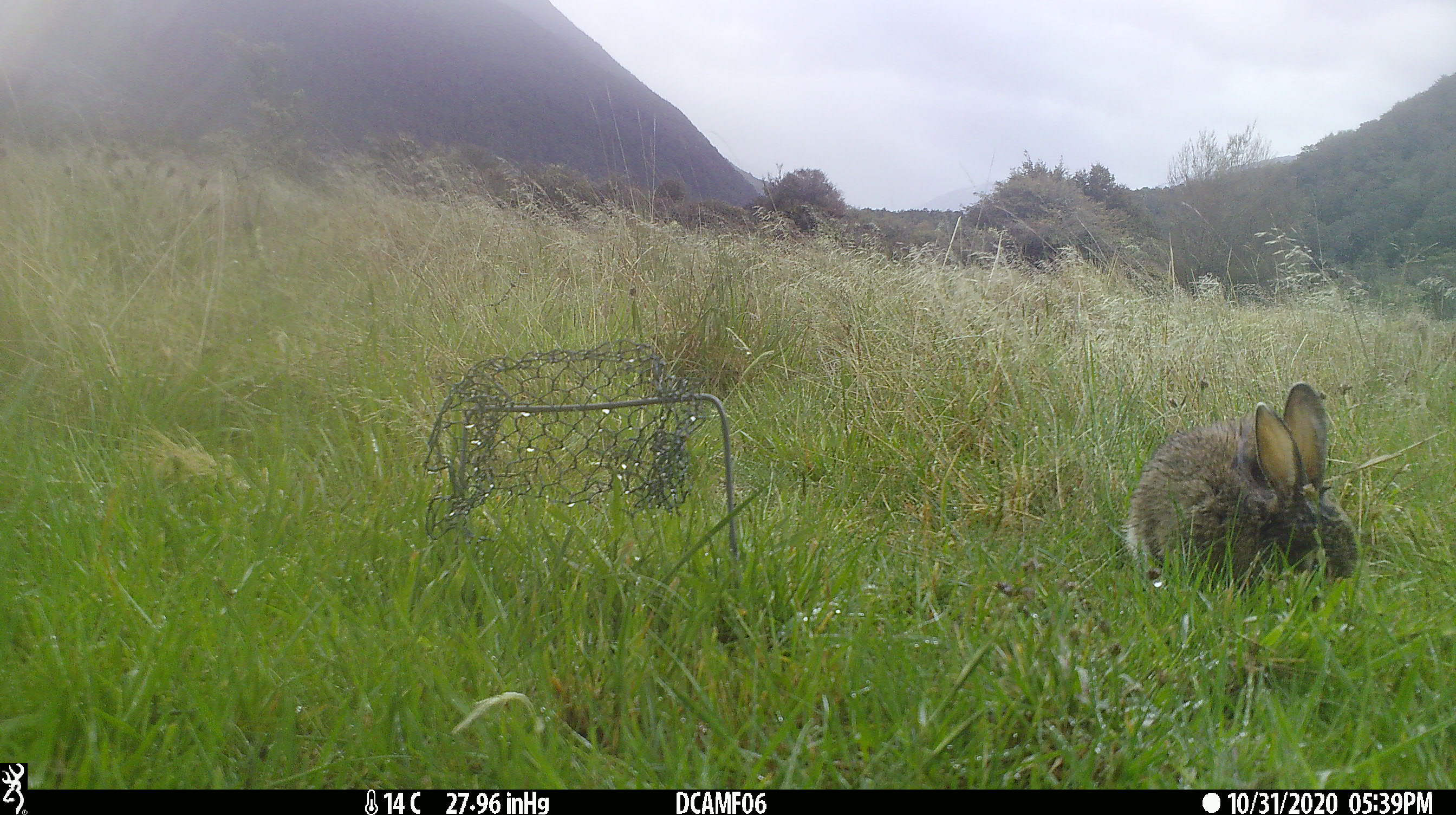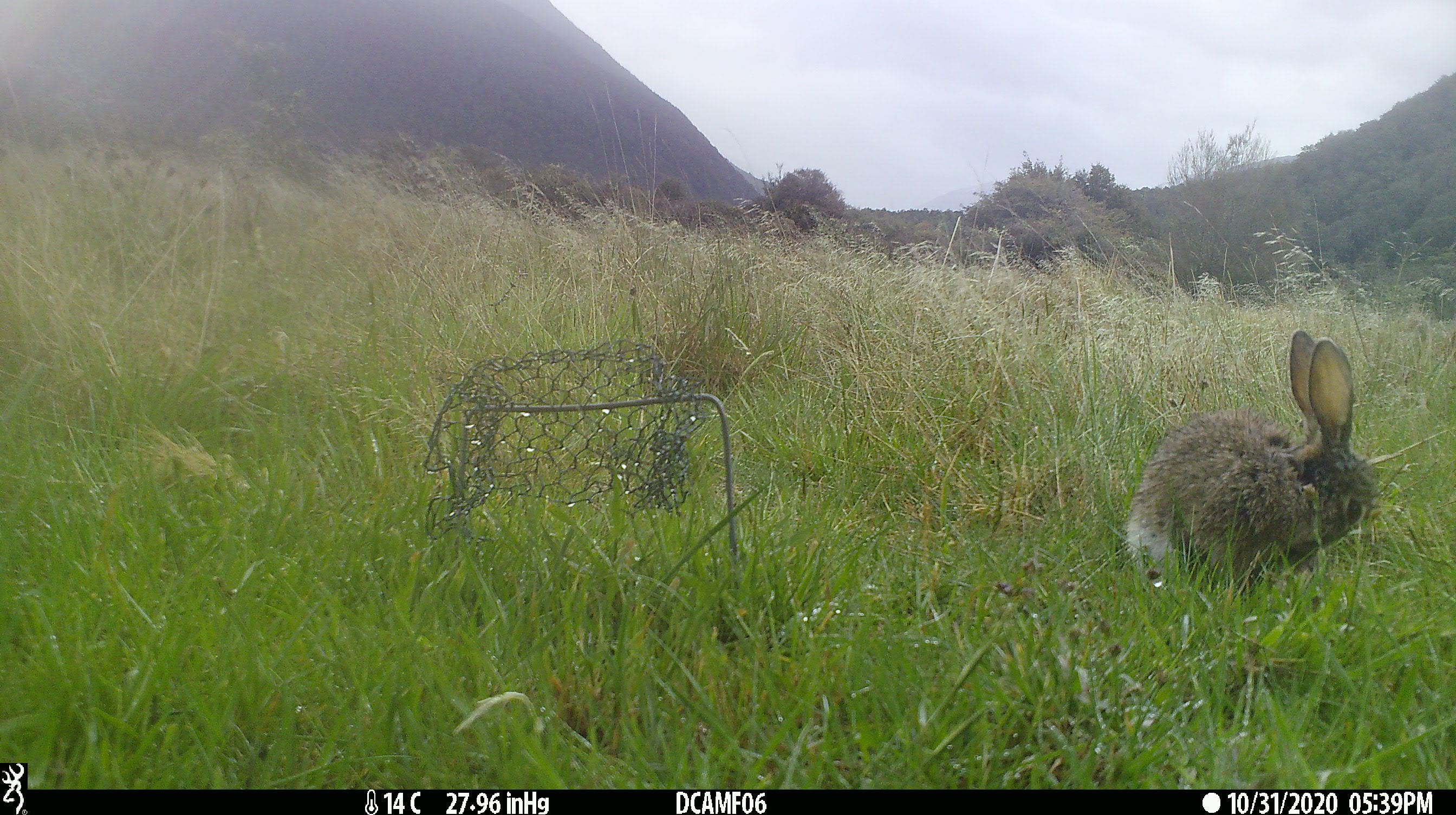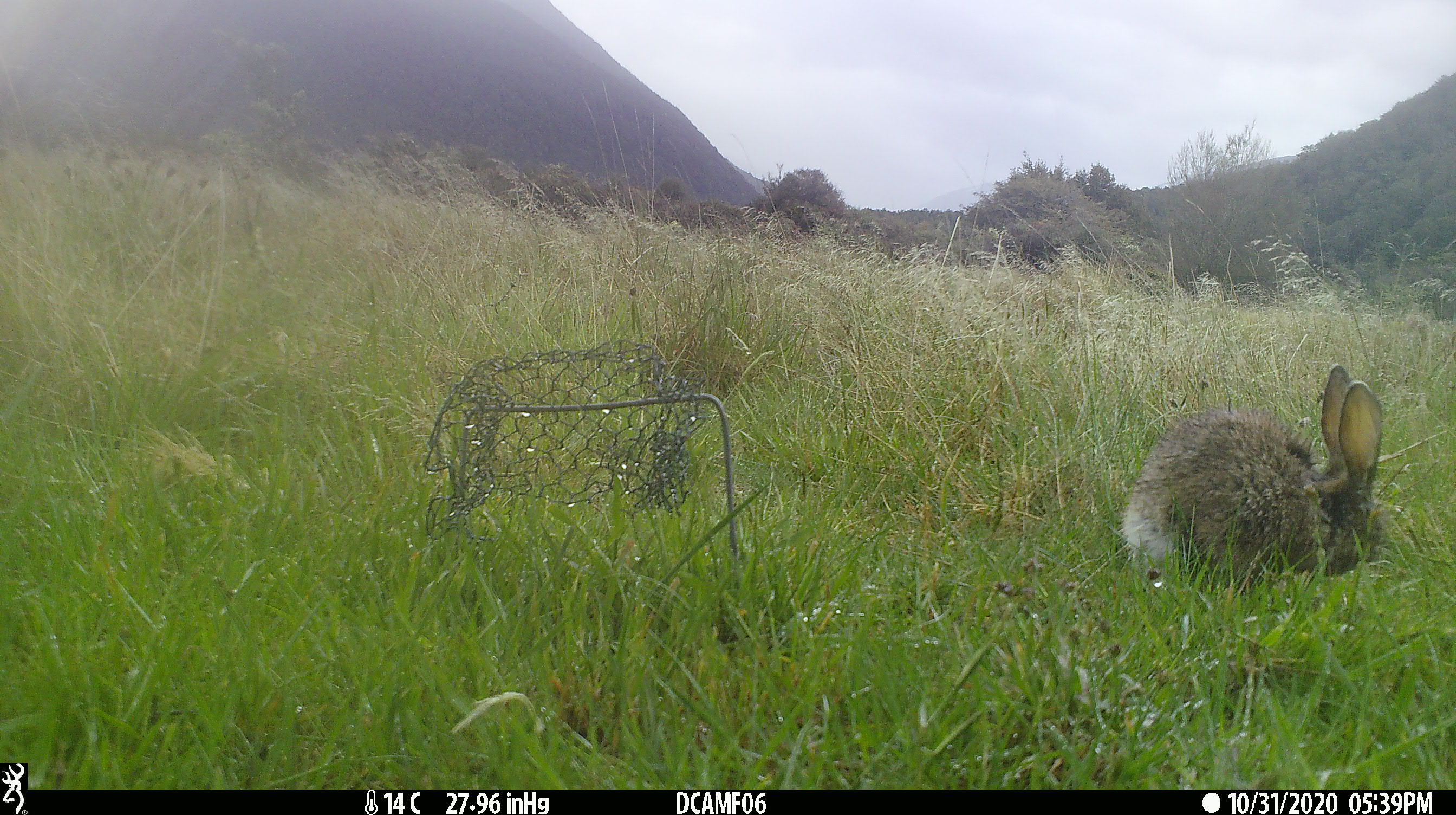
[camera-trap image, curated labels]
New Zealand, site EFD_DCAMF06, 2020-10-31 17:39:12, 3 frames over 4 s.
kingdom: Animalia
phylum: Chordata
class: Mammalia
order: Lagomorpha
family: Leporidae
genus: Oryctolagus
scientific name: Oryctolagus cuniculus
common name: european rabbit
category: rabbit